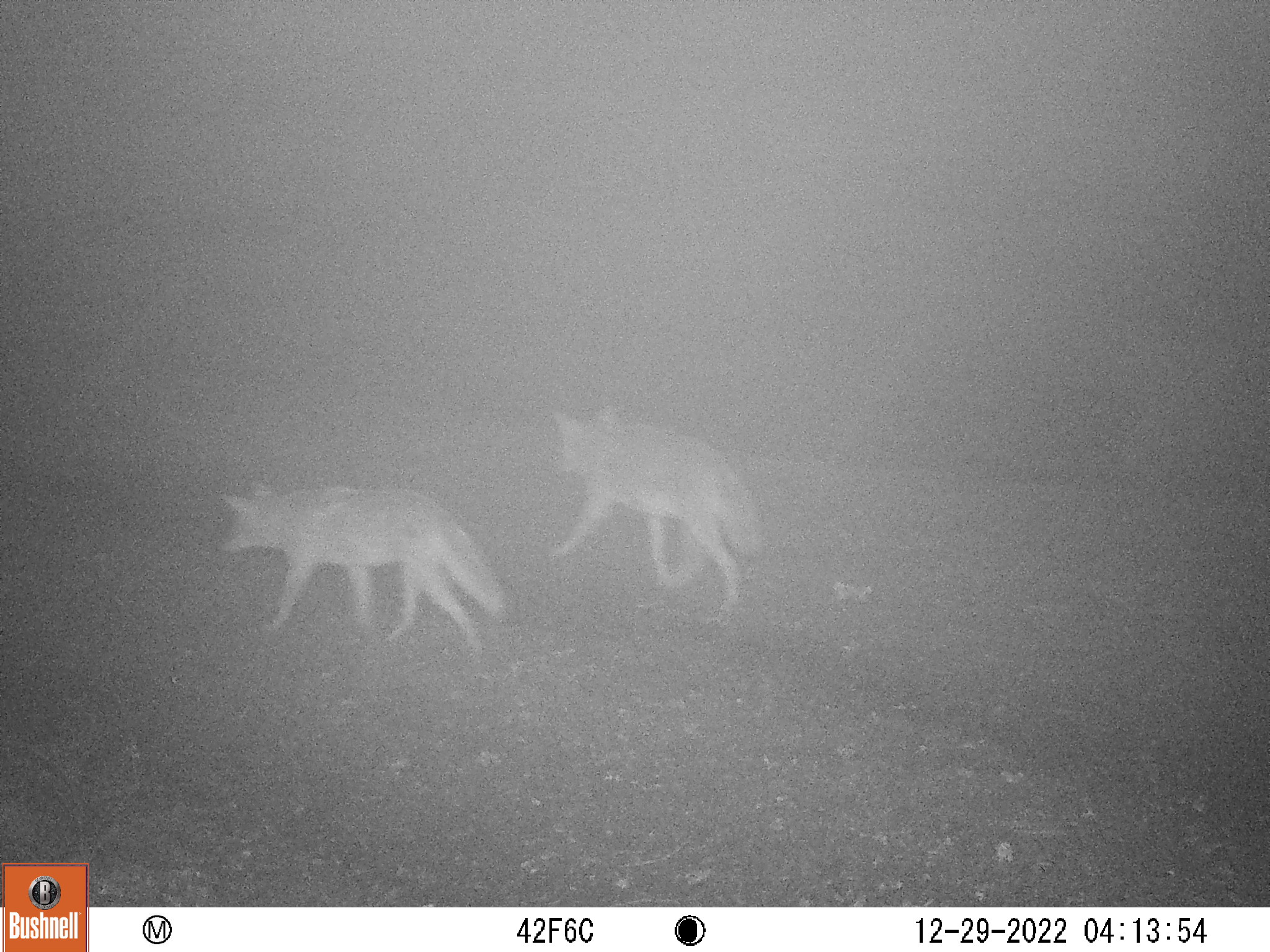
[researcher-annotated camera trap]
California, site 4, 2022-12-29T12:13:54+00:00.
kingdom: Animalia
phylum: Chordata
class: Mammalia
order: Carnivora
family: Canidae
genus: Canis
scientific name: Canis latrans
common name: coyote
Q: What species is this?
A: Coyote (Canis latrans).